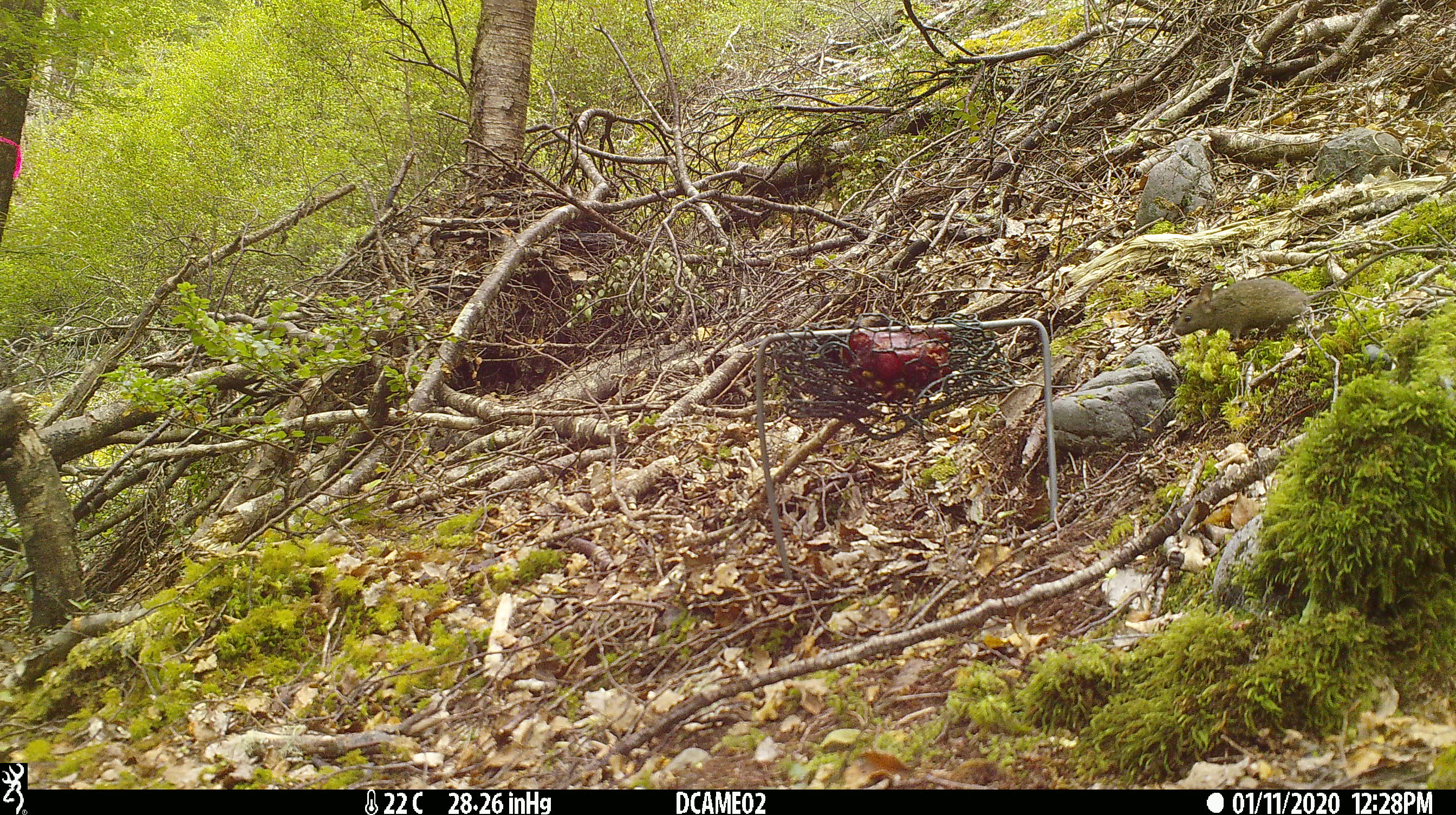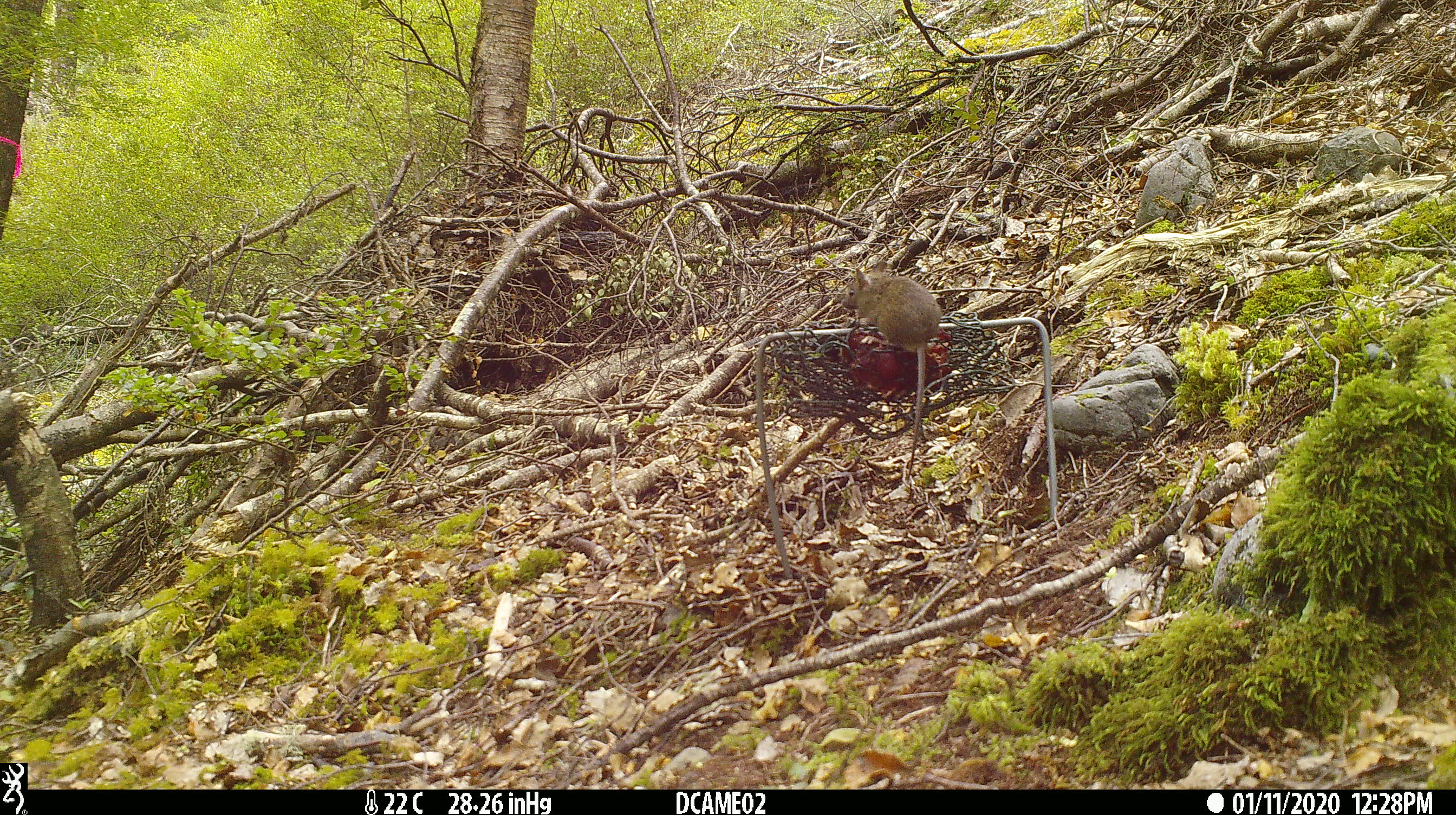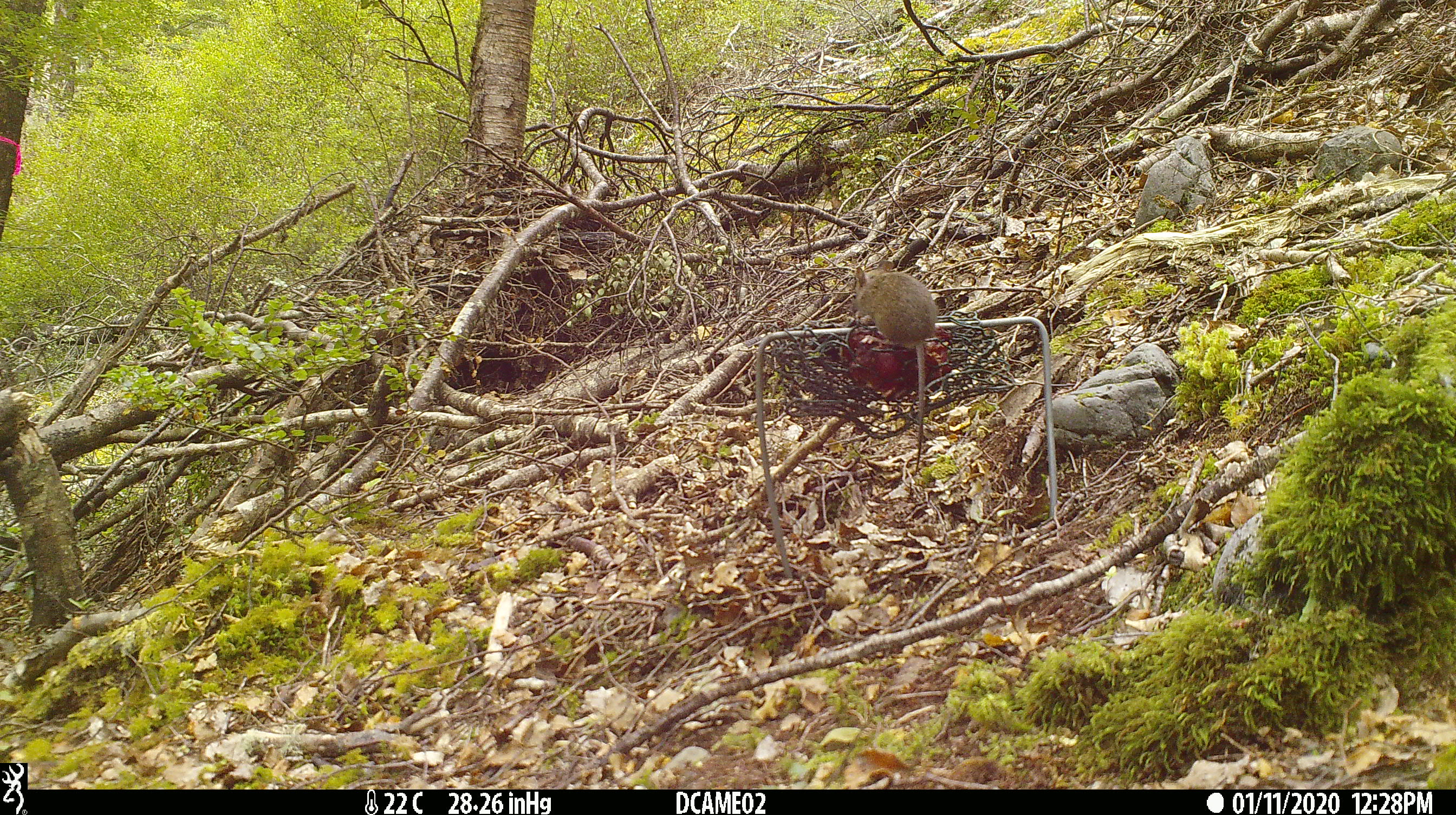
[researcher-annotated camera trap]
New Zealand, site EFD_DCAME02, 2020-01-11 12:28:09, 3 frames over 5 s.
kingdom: Animalia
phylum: Chordata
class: Mammalia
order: Rodentia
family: Muridae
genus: Mus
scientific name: Mus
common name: mouse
Mouse (Mus).